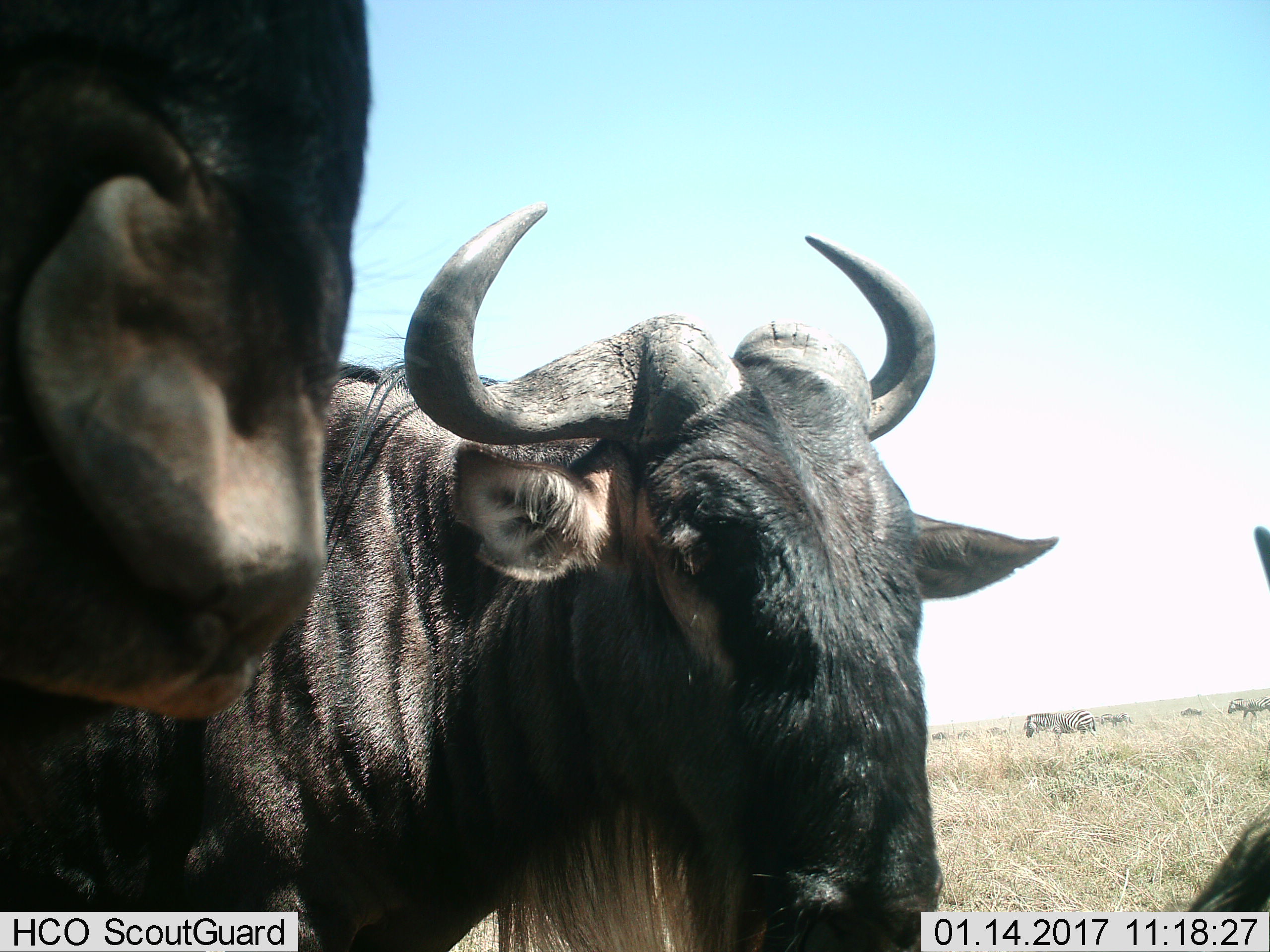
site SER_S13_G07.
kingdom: Animalia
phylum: Chordata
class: Mammalia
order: Artiodactyla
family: Bovidae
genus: Connochaetes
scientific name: Connochaetes taurinus taurinus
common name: blue wildebeest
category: wildebeestblue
Wildebeestblue (blue wildebeest) (Connochaetes taurinus taurinus), count 3. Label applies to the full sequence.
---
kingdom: Animalia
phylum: Chordata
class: Mammalia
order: Perissodactyla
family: Equidae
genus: Equus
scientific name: Equus quagga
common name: plains zebra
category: zebraplains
Zebraplains (plains zebra) (Equus quagga), count 6. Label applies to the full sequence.